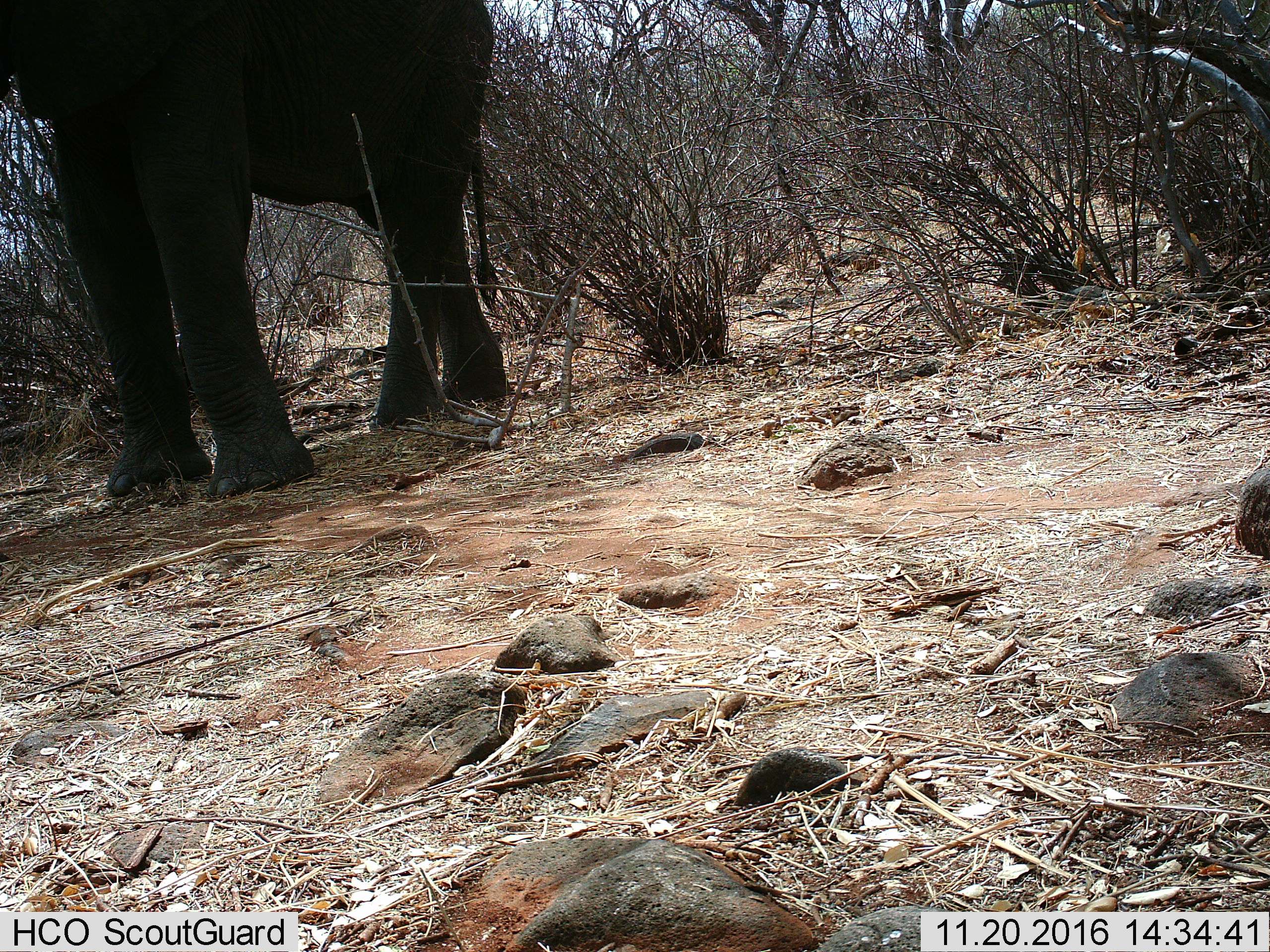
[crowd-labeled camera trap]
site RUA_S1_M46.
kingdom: Animalia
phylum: Chordata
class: Mammalia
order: Proboscidea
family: Elephantidae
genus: Loxodonta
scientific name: Loxodonta africana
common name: african bush elephant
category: elephant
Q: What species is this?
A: Elephant (african bush elephant) (Loxodonta africana).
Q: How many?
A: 1.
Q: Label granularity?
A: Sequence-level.